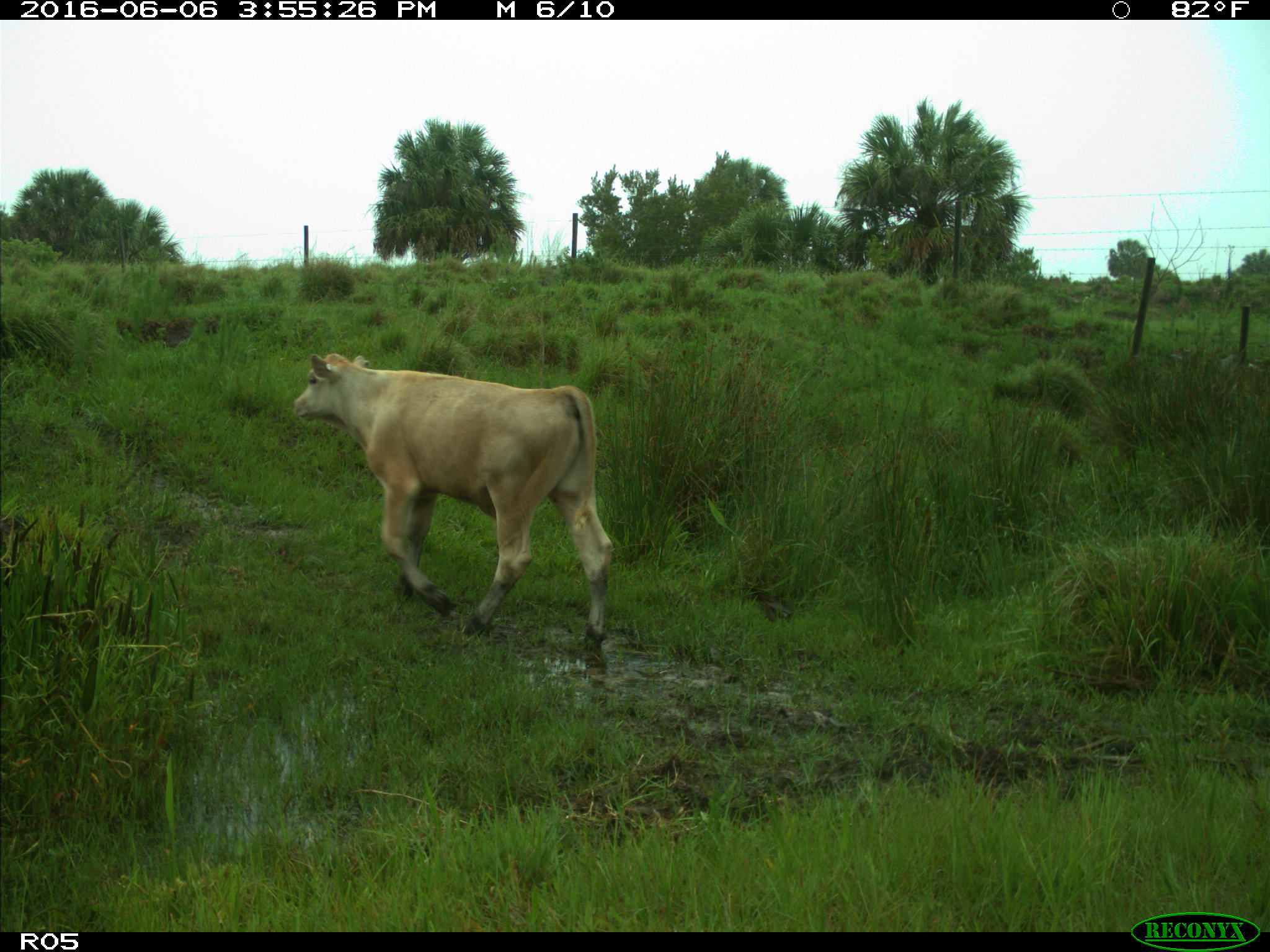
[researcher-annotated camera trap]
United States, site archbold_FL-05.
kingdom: Animalia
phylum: Chordata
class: Mammalia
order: Artiodactyla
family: Bovidae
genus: Bos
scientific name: Bos taurus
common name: domestic cow